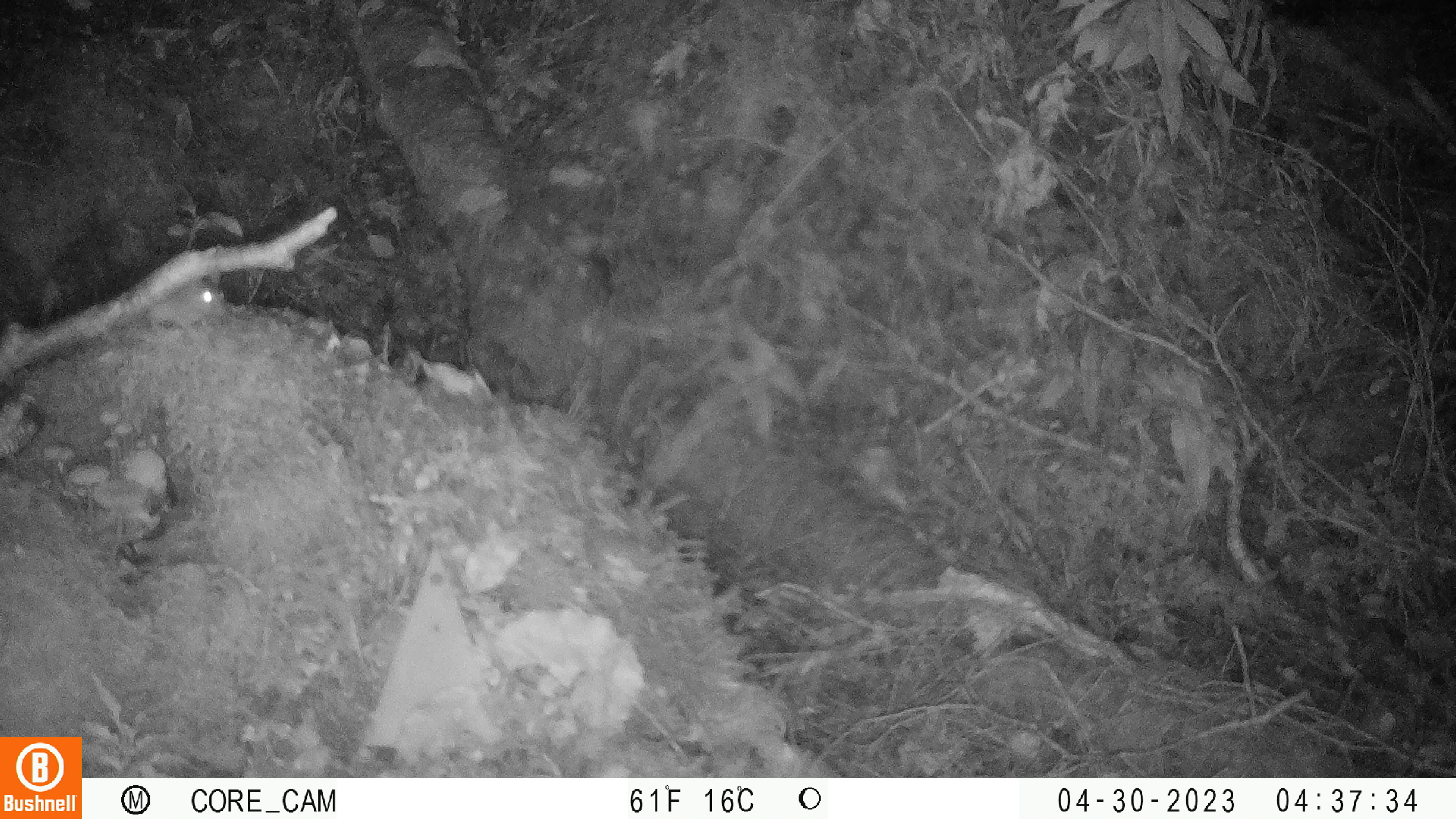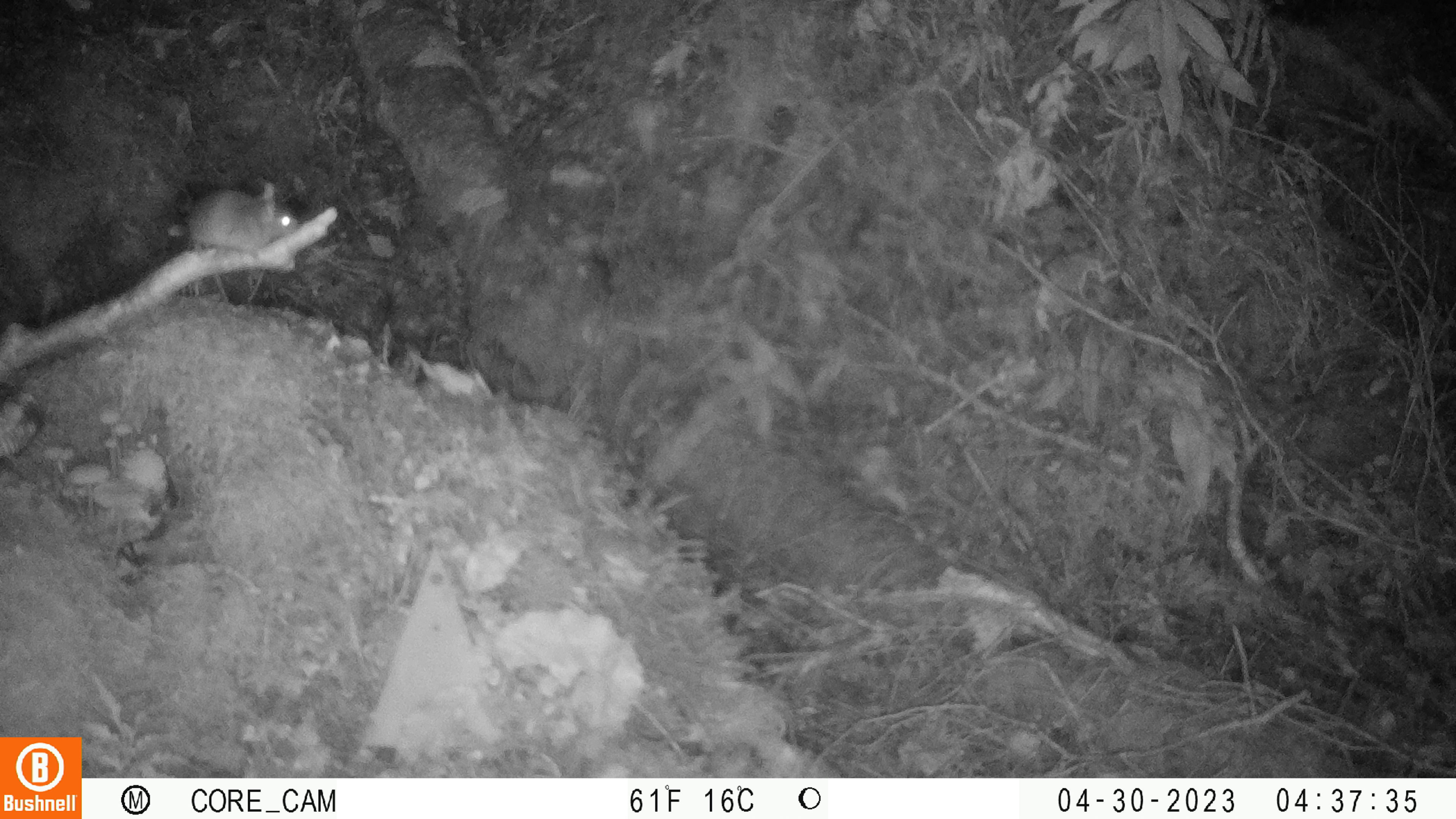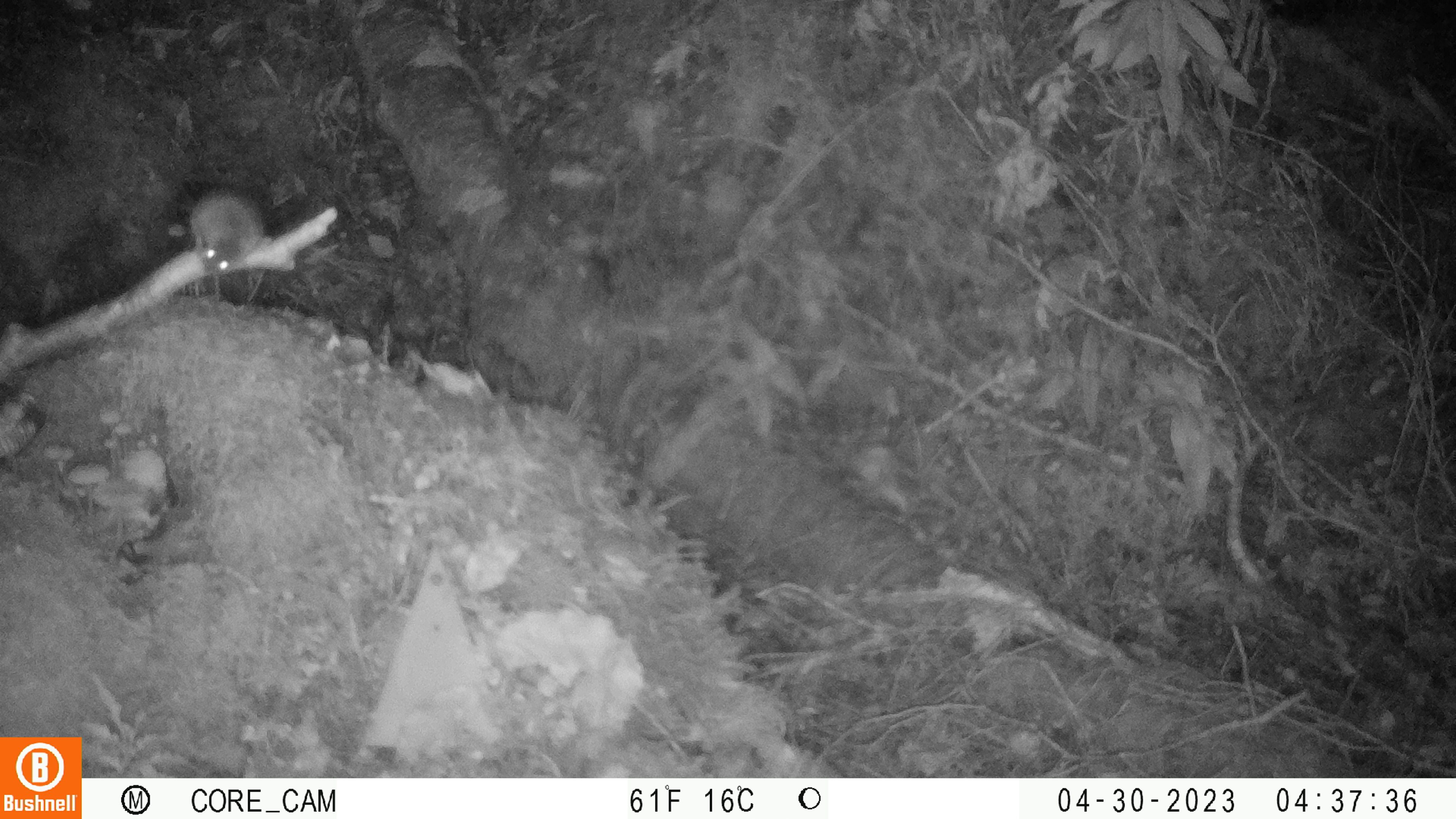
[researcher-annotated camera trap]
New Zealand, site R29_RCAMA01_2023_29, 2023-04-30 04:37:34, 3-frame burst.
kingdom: Animalia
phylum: Chordata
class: Mammalia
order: Rodentia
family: Muridae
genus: Mus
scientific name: Mus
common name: mouse